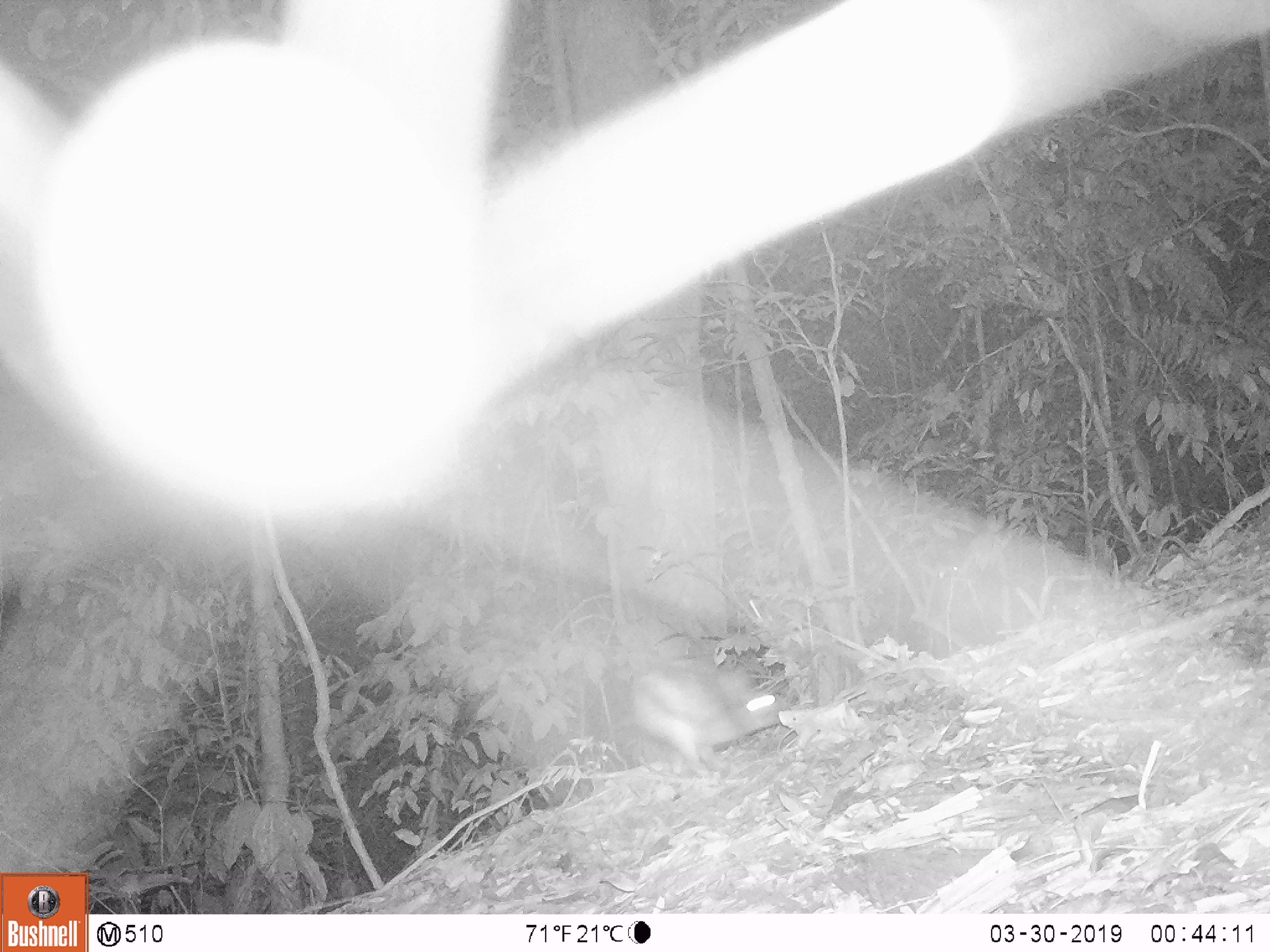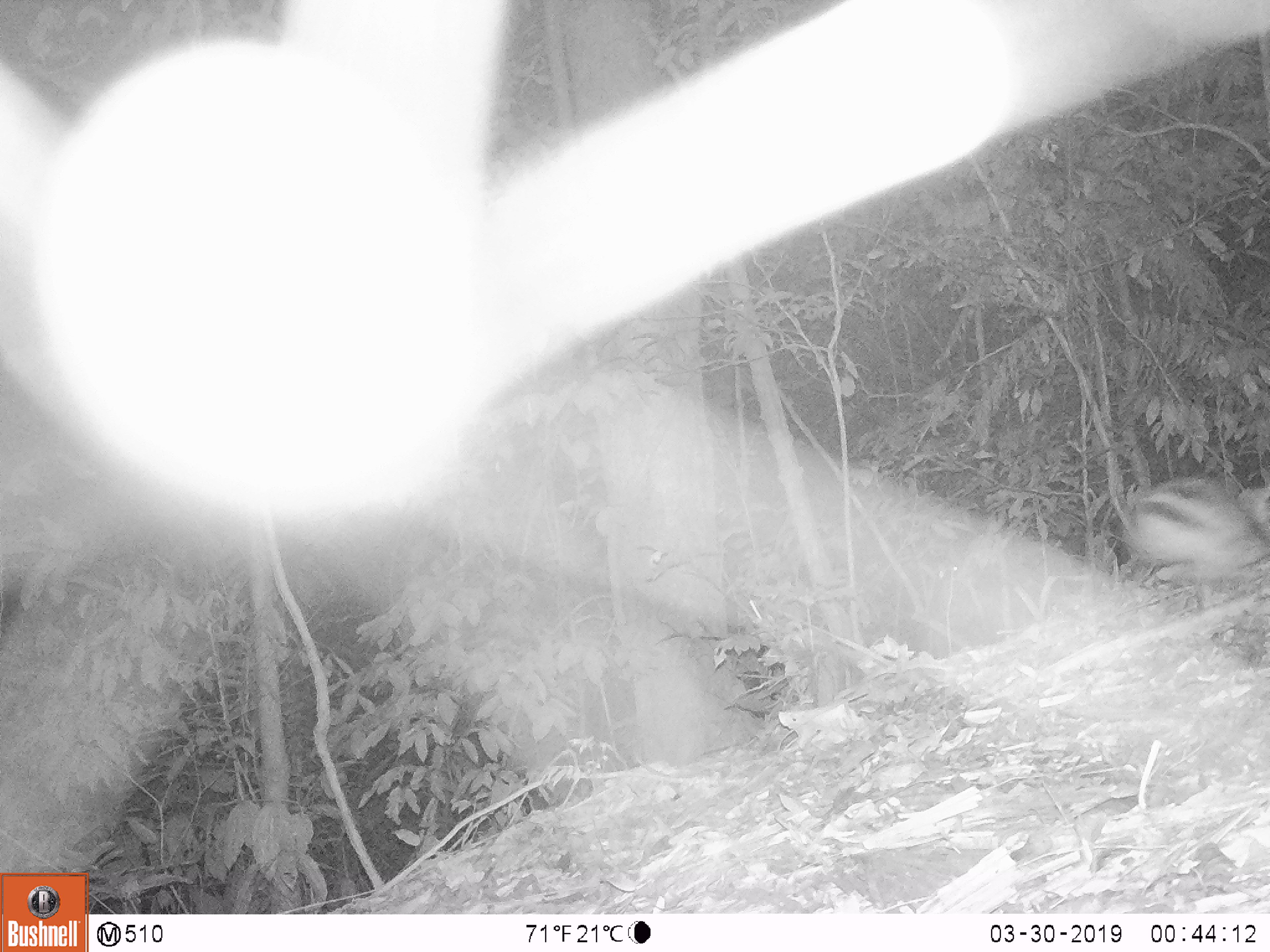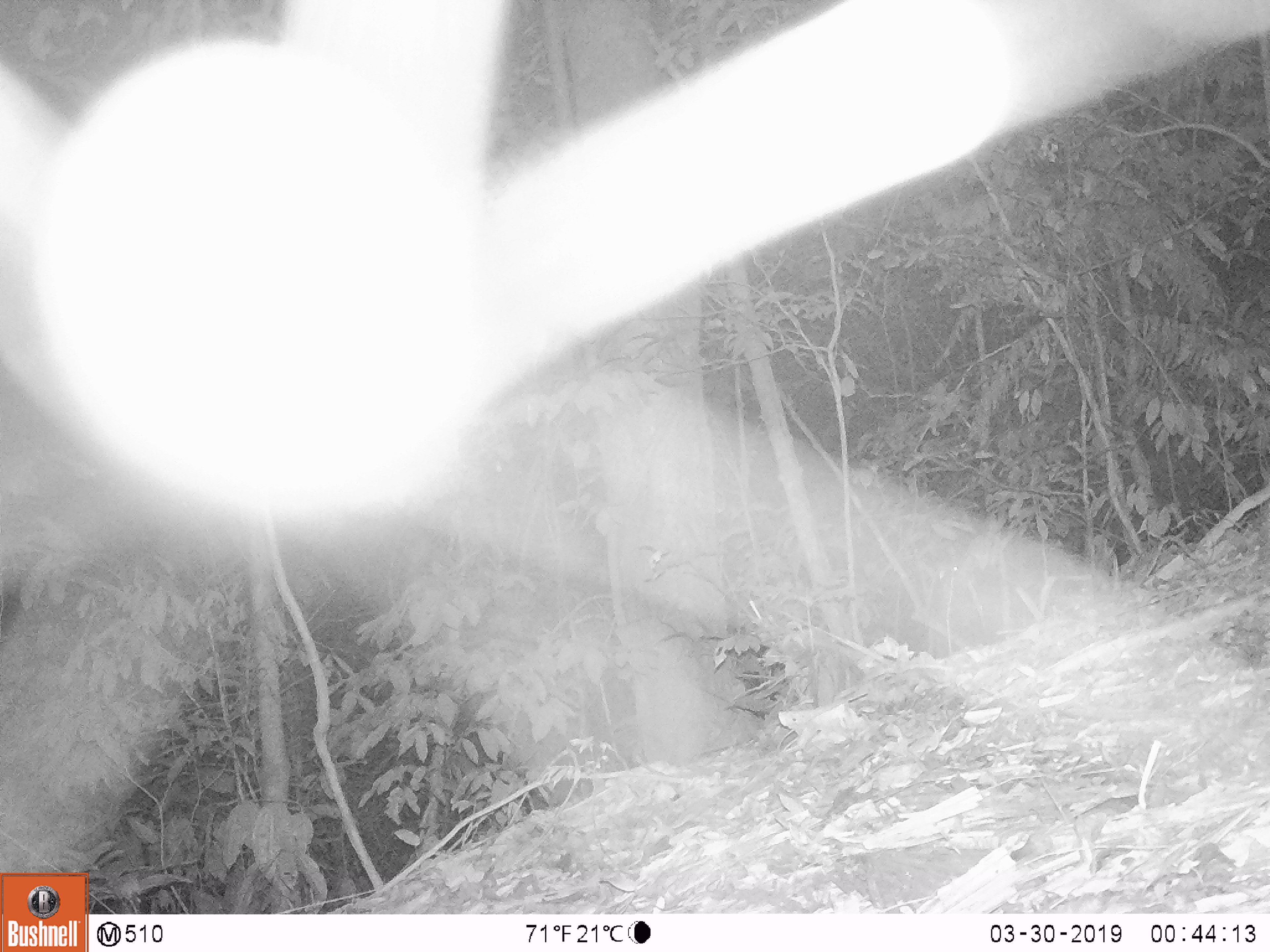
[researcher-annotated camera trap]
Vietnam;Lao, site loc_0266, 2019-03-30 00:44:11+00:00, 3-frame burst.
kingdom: Animalia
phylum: Chordata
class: Mammalia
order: Lagomorpha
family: Leporidae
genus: Nesolagus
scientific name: Nesolagus timminsi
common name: annamite striped rabbit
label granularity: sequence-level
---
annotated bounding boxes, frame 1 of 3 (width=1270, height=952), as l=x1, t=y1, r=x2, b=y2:
annamite striped rabbit: l=625, t=653, r=787, b=778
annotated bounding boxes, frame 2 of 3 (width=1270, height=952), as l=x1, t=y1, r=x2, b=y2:
annamite striped rabbit: l=1120, t=472, r=1270, b=585